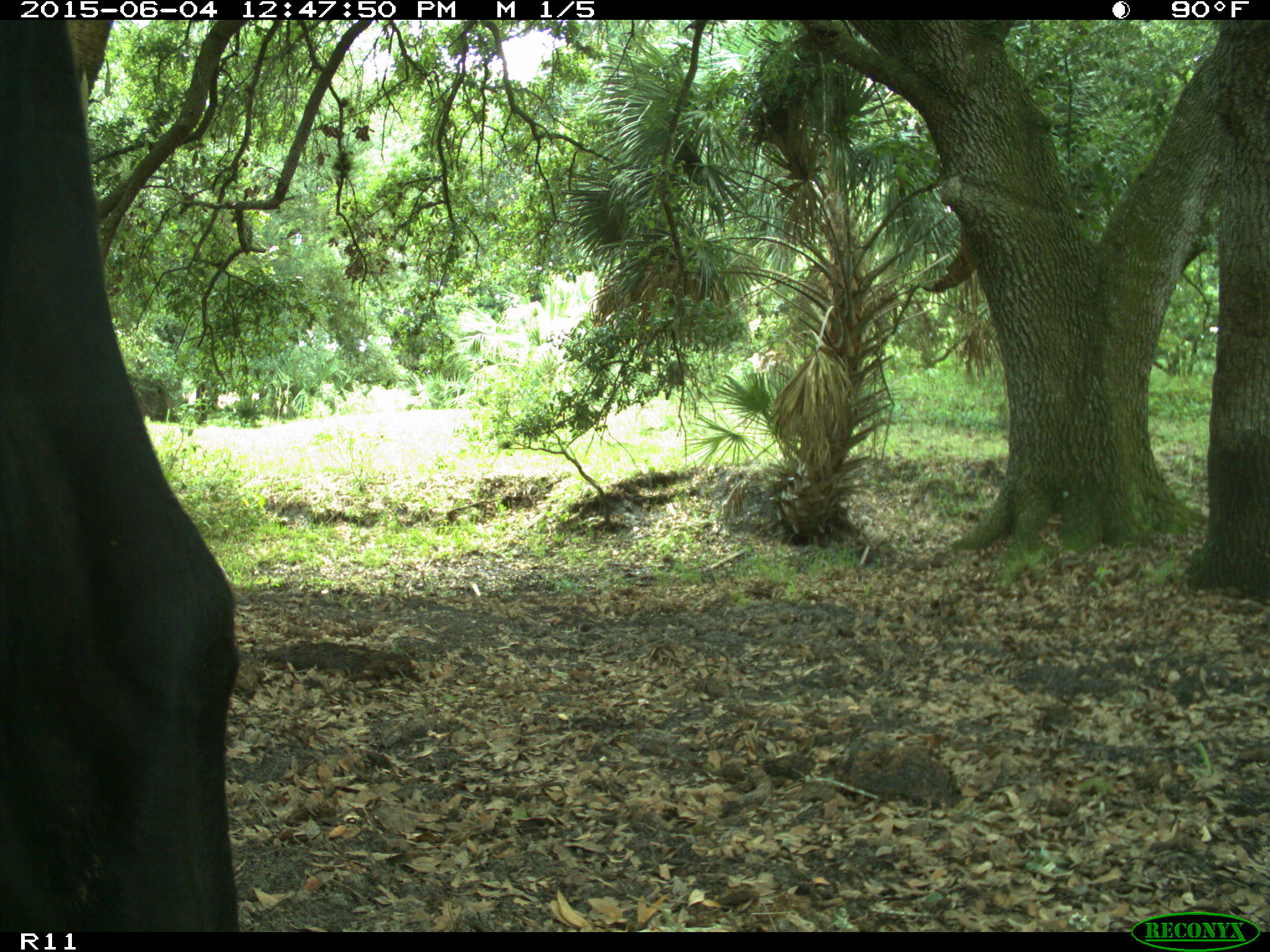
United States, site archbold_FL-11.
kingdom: Animalia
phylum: Chordata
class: Mammalia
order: Artiodactyla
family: Bovidae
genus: Bos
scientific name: Bos taurus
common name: domestic cow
Bos taurus (domestic cow).